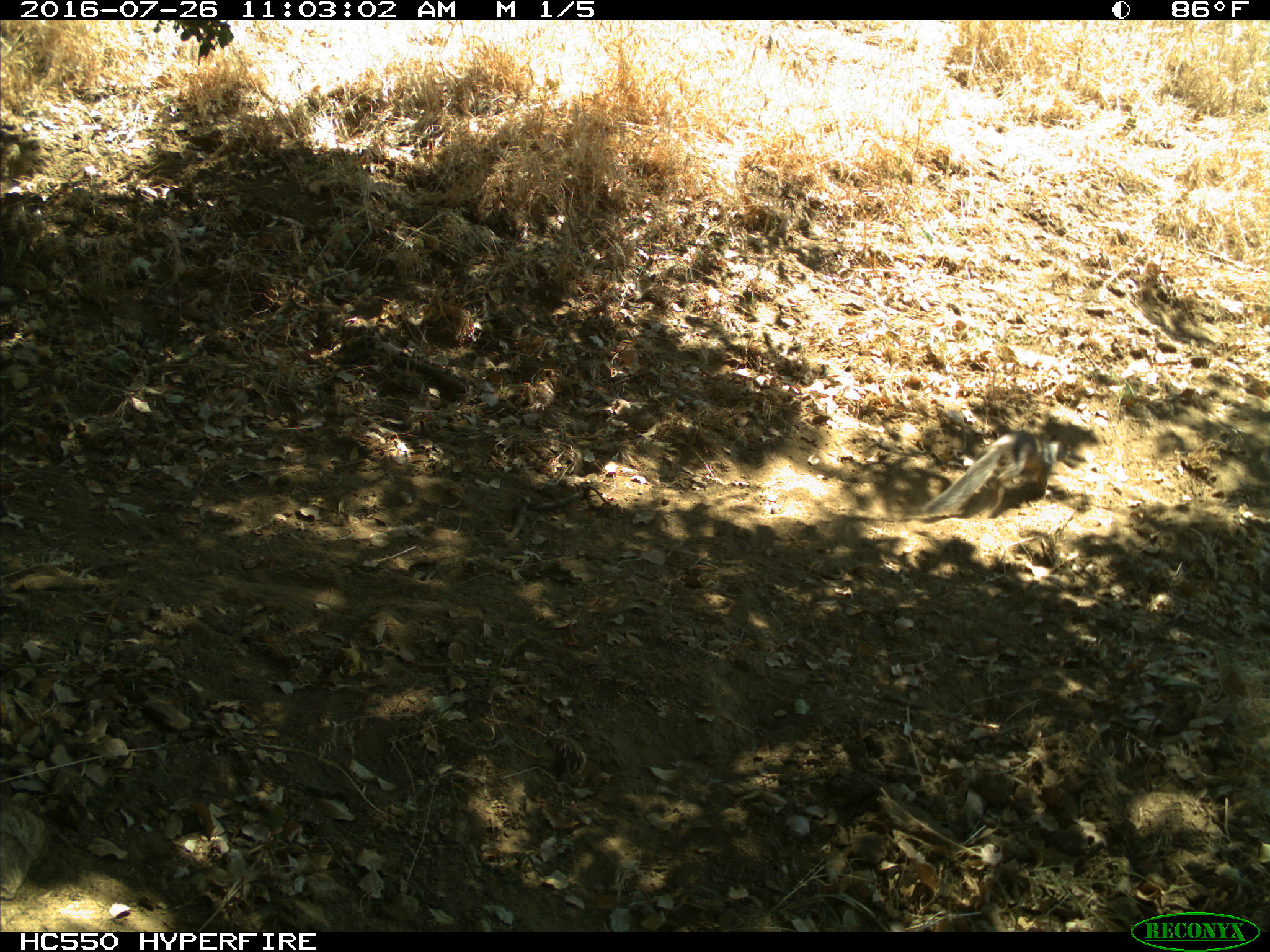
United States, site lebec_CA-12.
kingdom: Animalia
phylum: Chordata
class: Mammalia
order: Rodentia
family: Sciuridae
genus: Otospermophilus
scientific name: Otospermophilus beecheyi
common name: california ground squirrel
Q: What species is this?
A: Otospermophilus beecheyi (california ground squirrel).